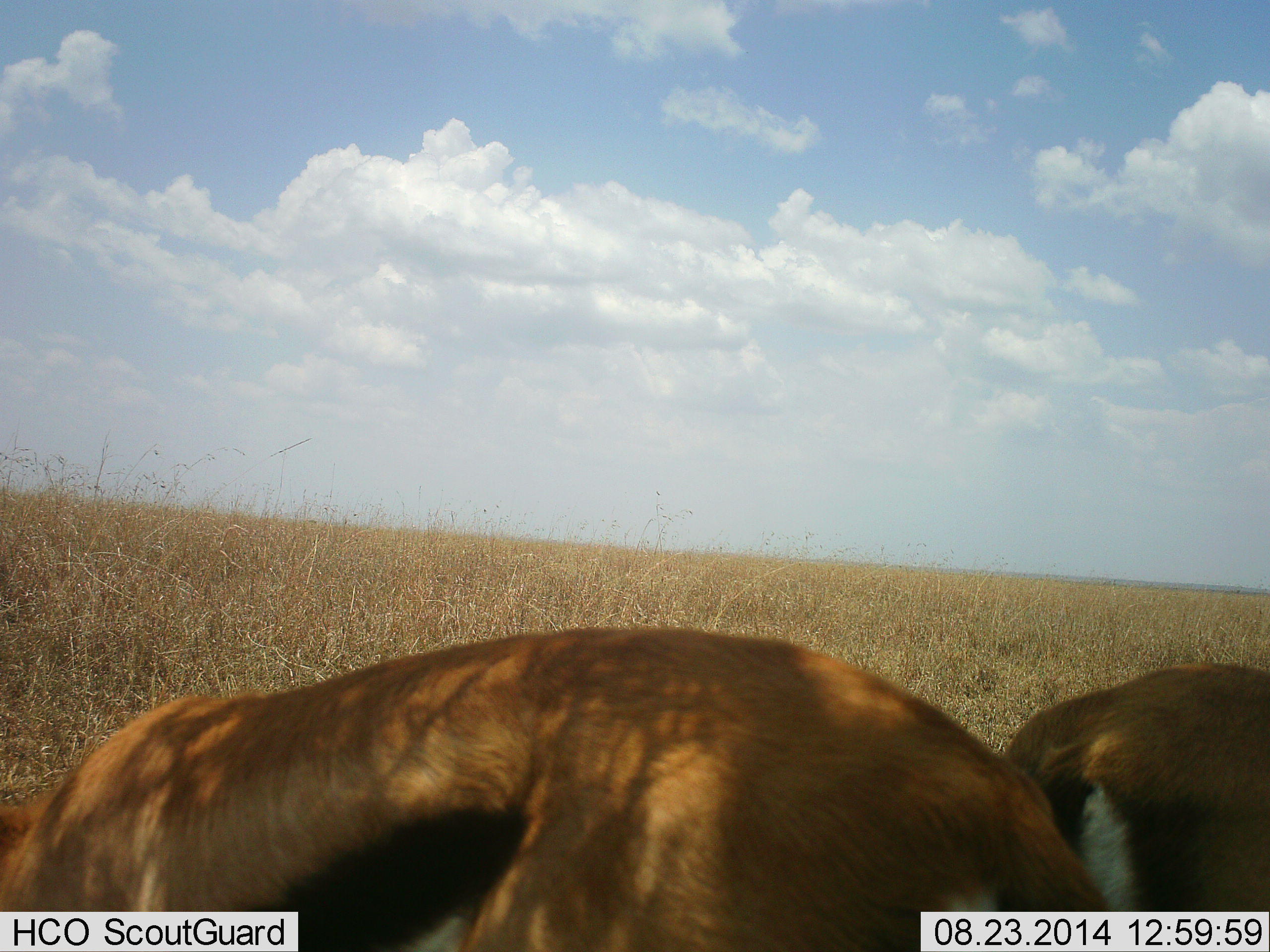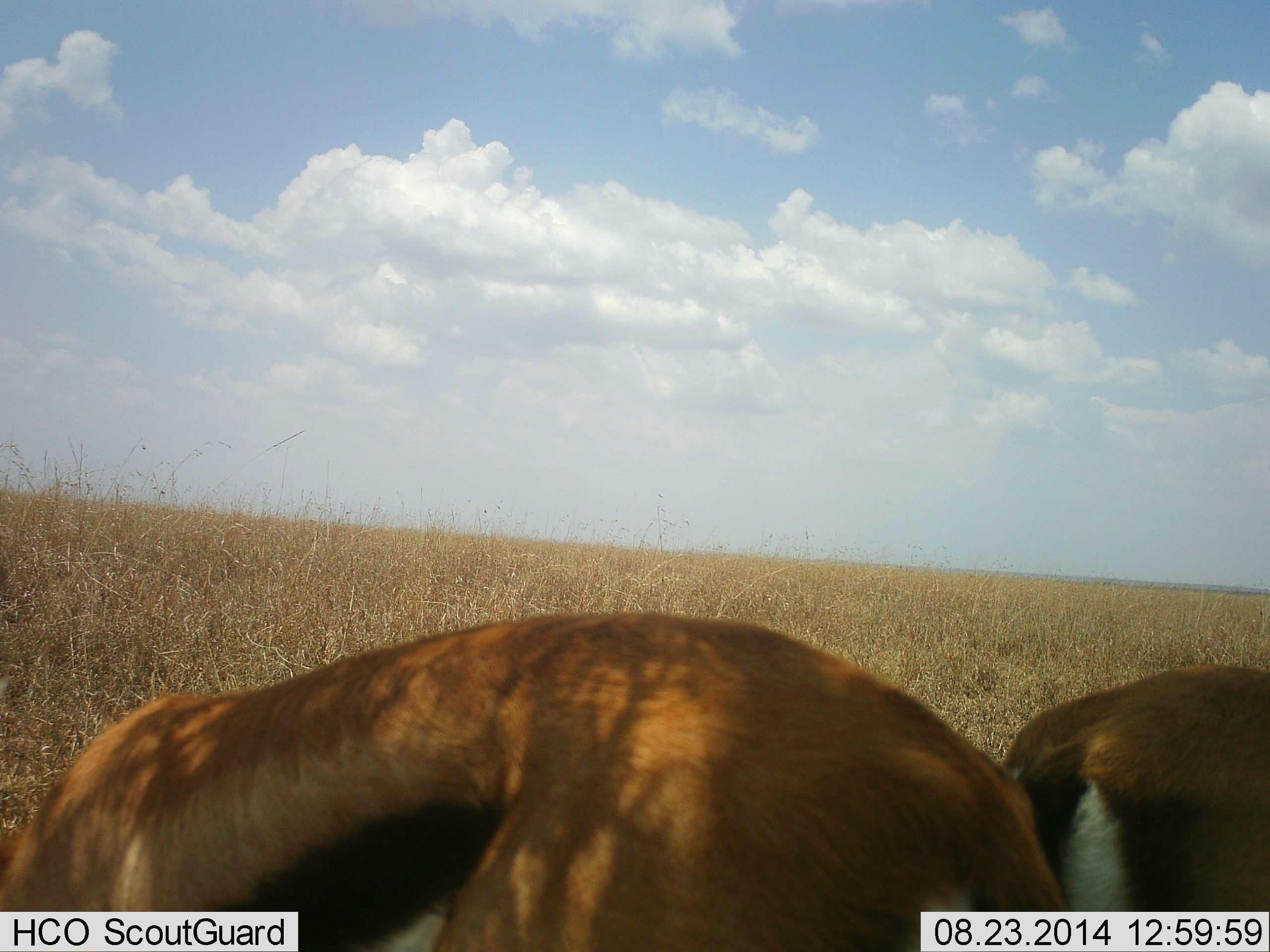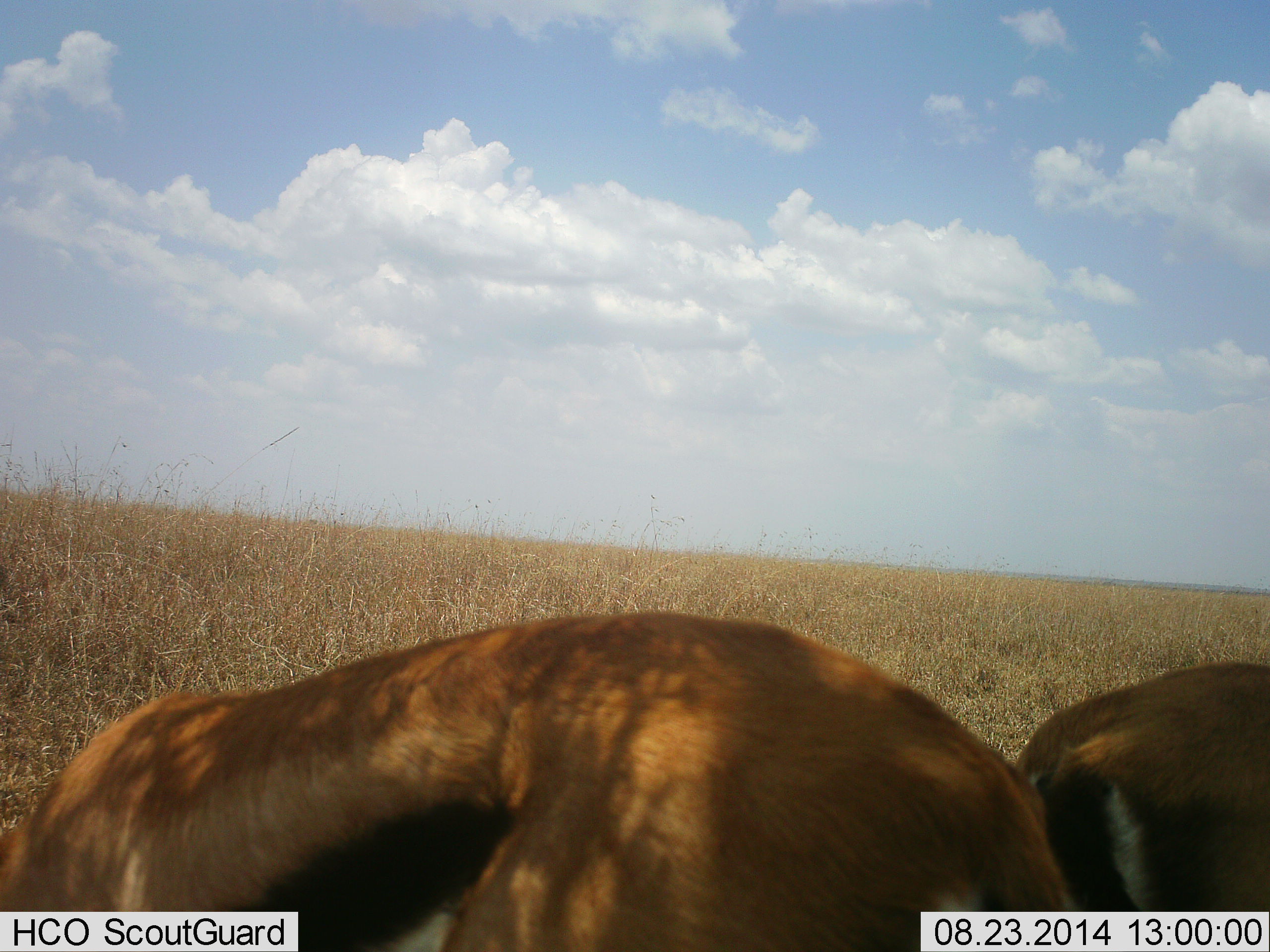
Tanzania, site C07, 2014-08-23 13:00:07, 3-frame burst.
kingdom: Animalia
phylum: Chordata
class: Mammalia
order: Artiodactyla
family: Bovidae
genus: Eudorcas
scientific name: Eudorcas thomsonii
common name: thomson's gazelle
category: gazellethomsons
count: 2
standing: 40%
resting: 0%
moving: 0%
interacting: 0%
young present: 0%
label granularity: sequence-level